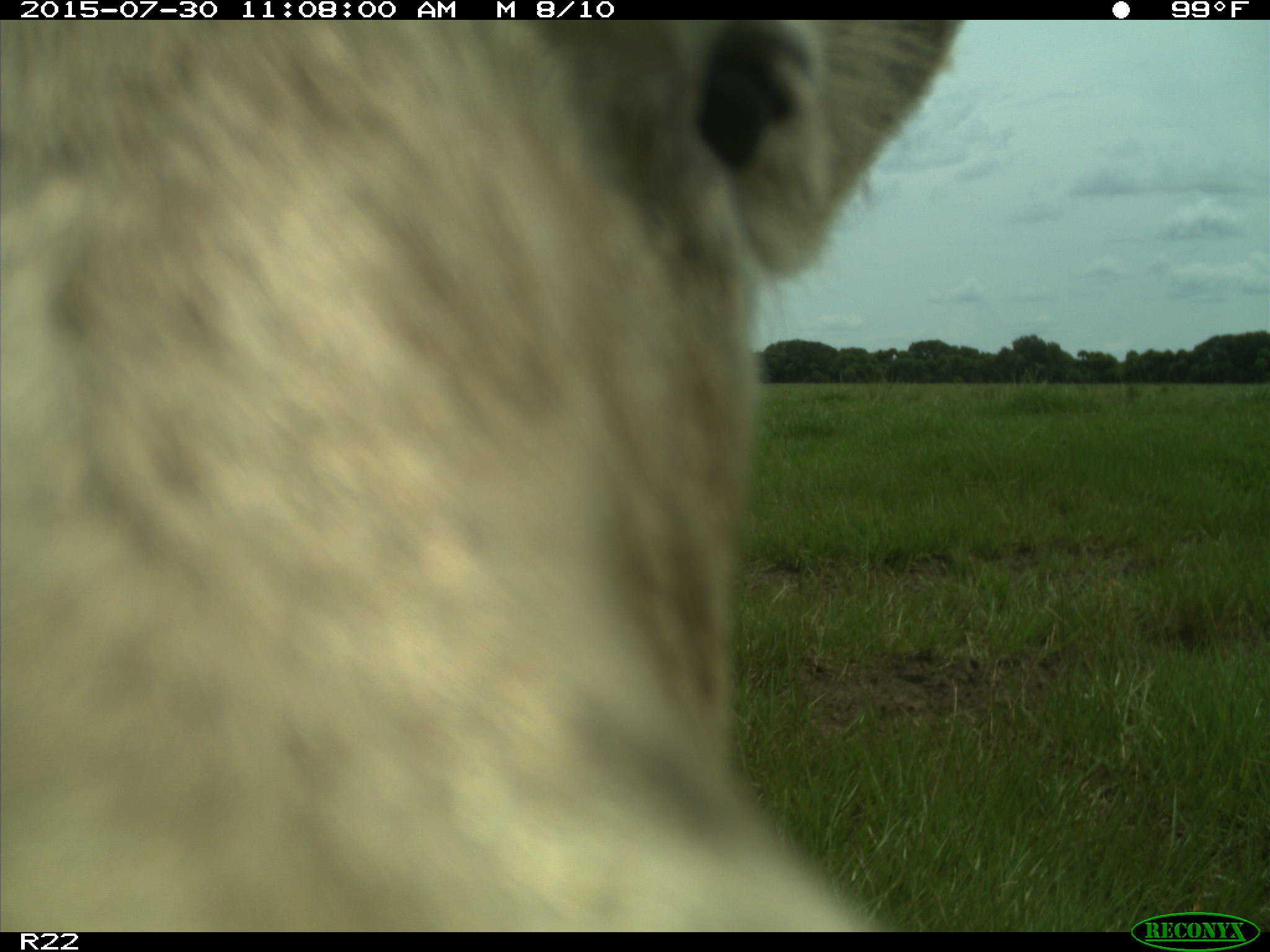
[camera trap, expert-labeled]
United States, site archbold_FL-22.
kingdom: Animalia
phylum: Chordata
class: Mammalia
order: Artiodactyla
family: Bovidae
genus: Bos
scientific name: Bos taurus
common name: domestic cow